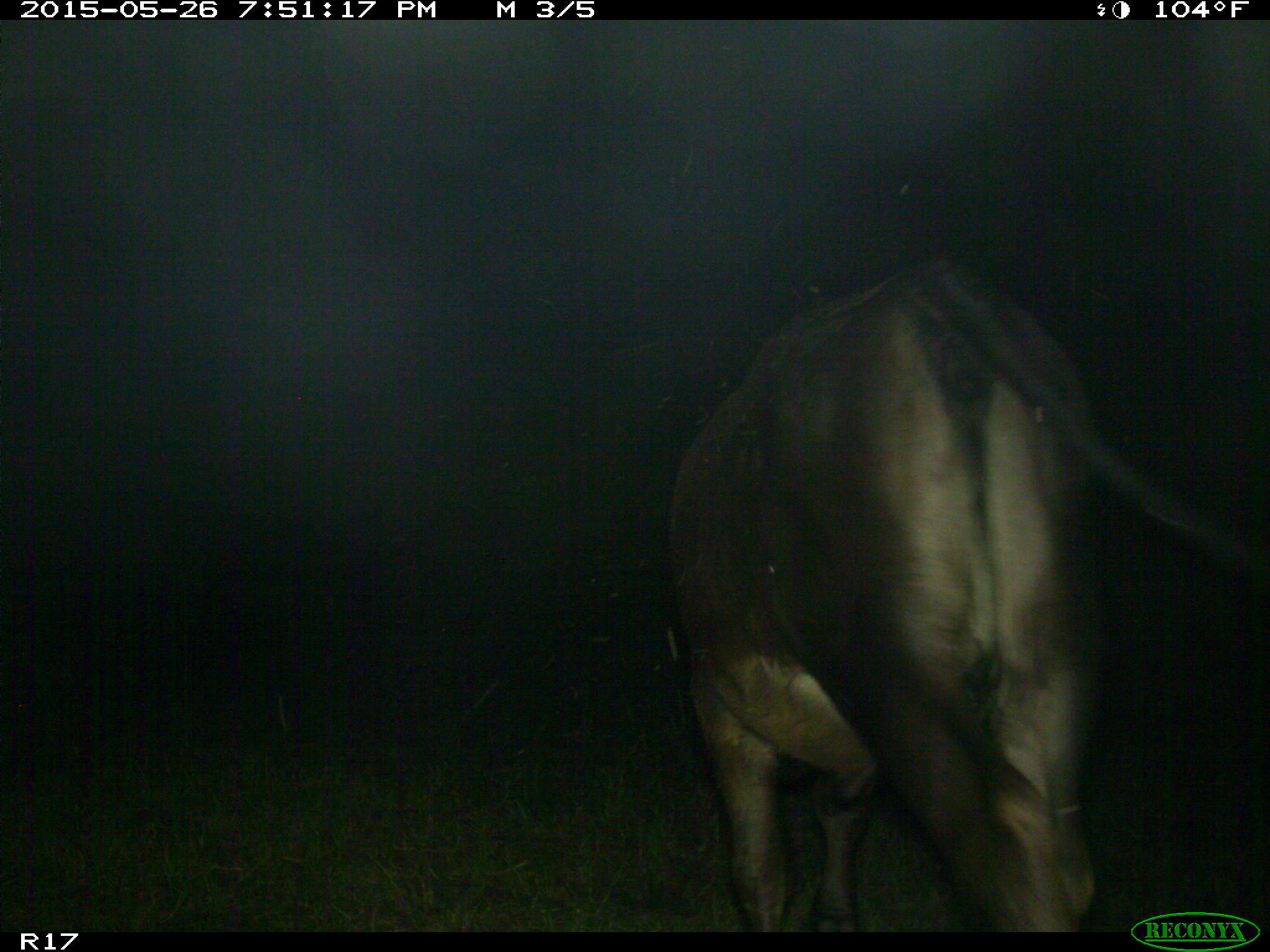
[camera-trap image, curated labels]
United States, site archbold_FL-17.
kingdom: Animalia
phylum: Chordata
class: Mammalia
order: Artiodactyla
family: Bovidae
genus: Bos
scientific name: Bos taurus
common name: domestic cow